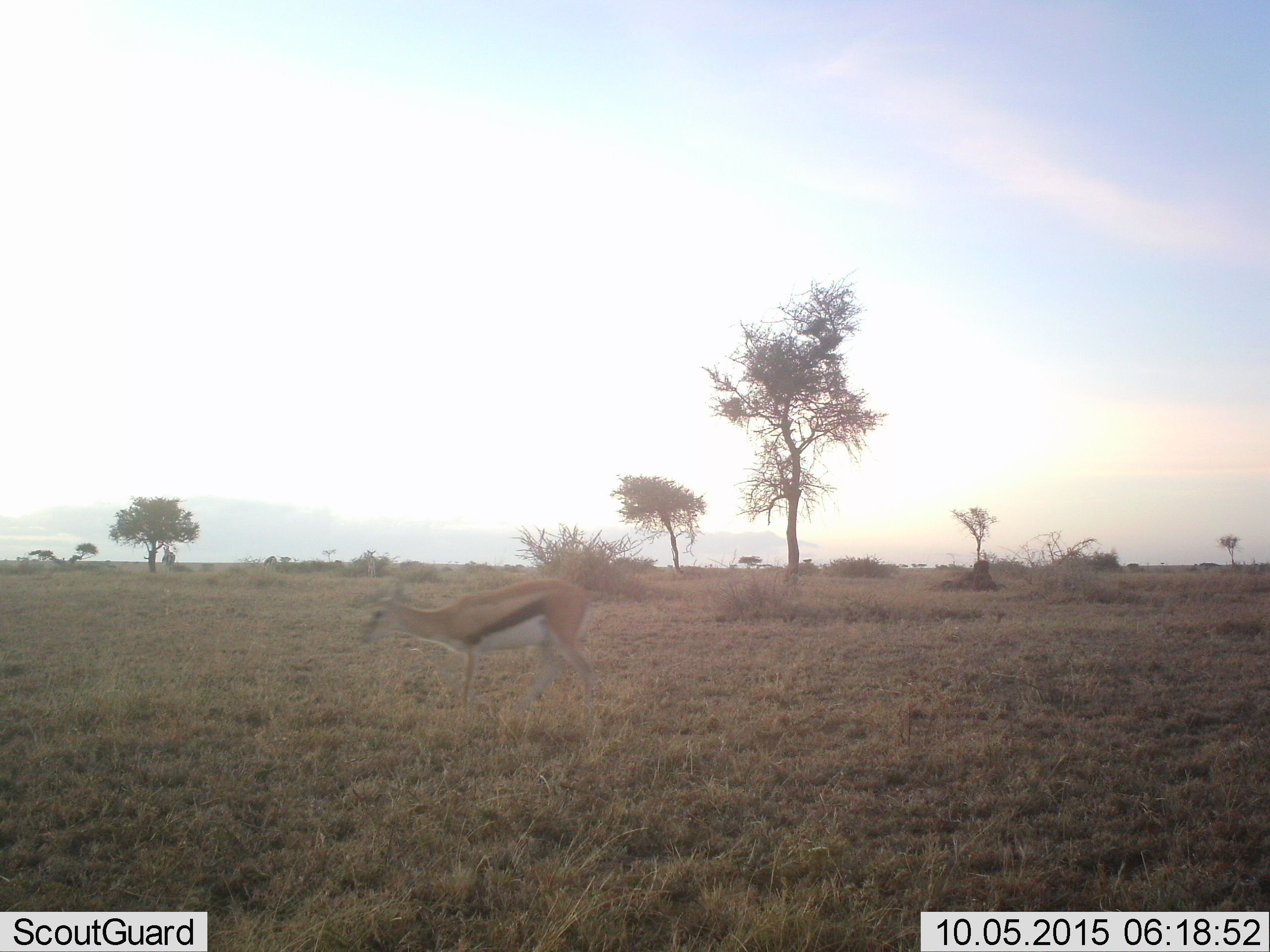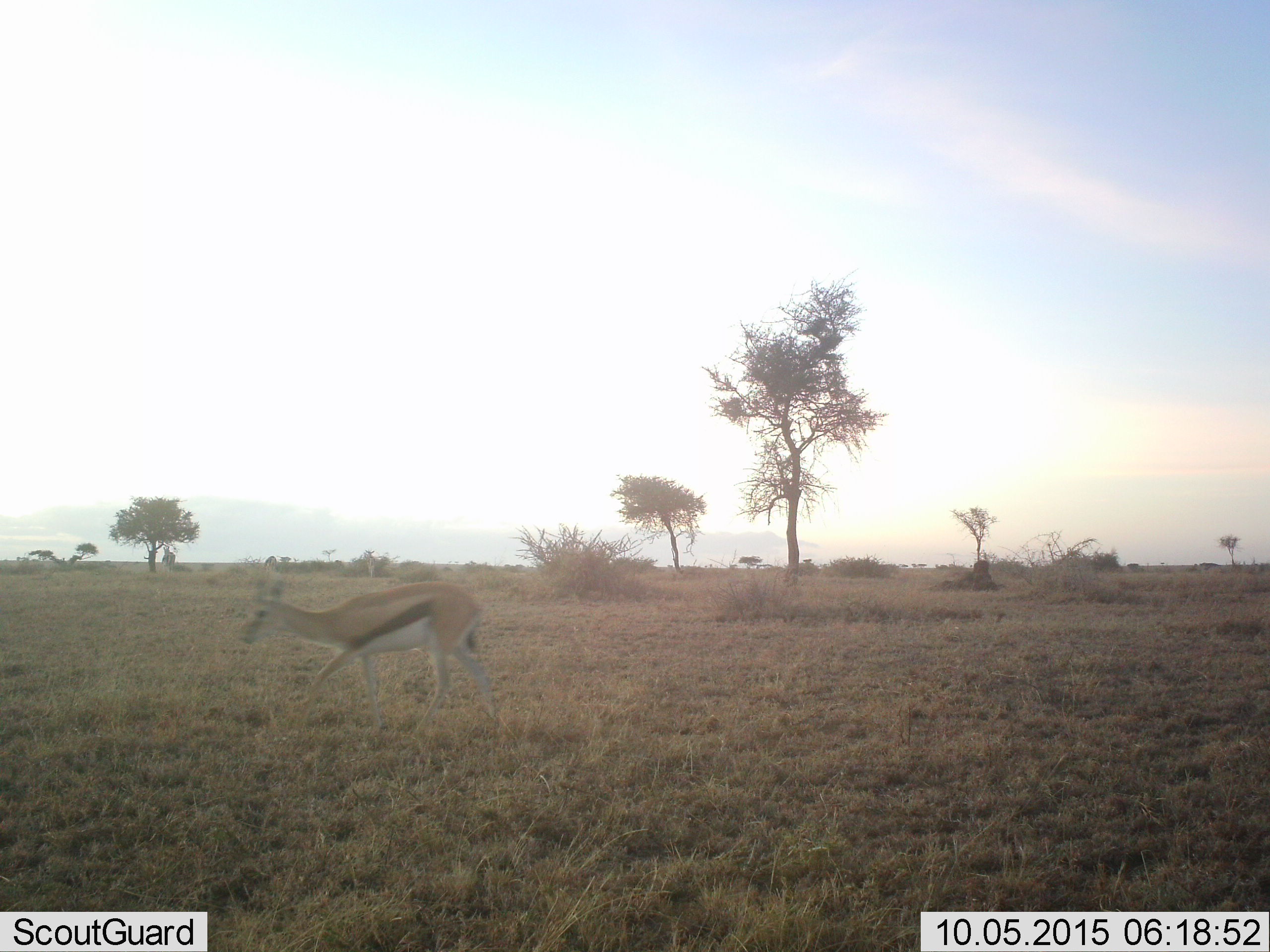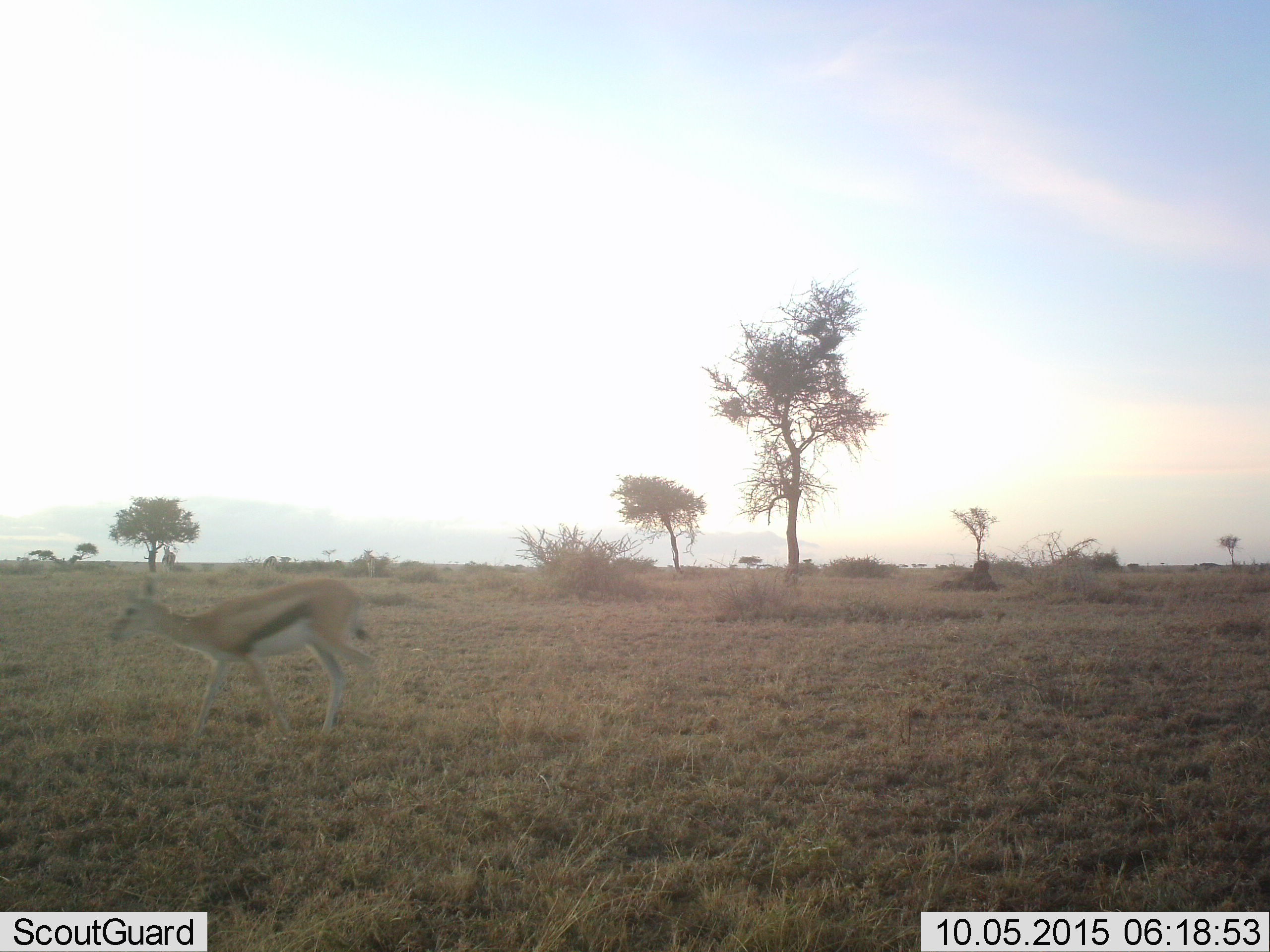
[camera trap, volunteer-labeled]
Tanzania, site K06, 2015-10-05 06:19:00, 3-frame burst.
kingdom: Animalia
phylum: Chordata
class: Mammalia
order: Artiodactyla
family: Bovidae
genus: Eudorcas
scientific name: Eudorcas thomsonii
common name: thomson's gazelle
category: gazellethomsons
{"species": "gazellethomsons (thomson's gazelle) (Eudorcas thomsonii)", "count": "1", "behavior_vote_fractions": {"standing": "20%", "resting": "0%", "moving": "90%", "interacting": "0%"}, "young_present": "0%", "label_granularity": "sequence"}